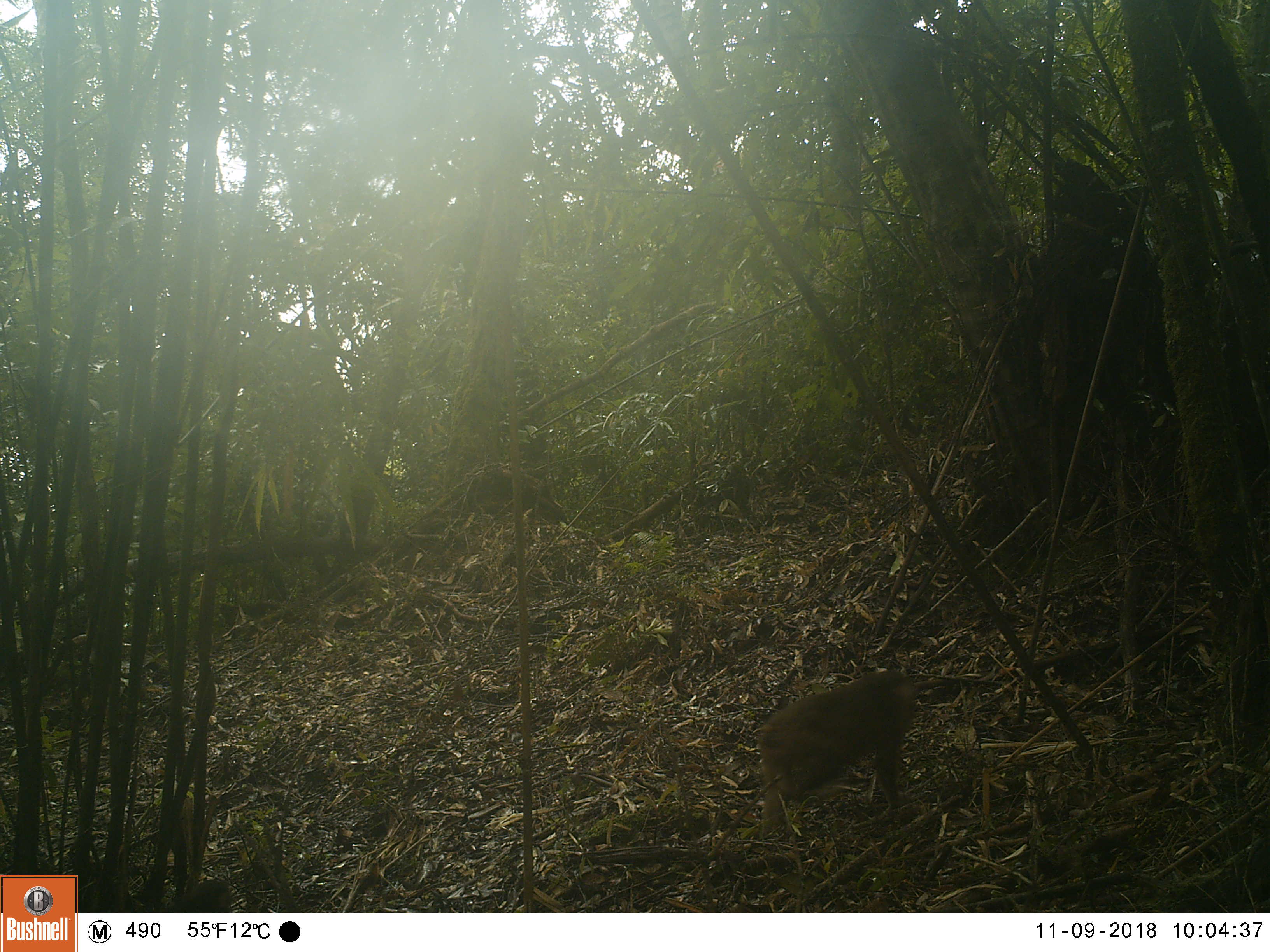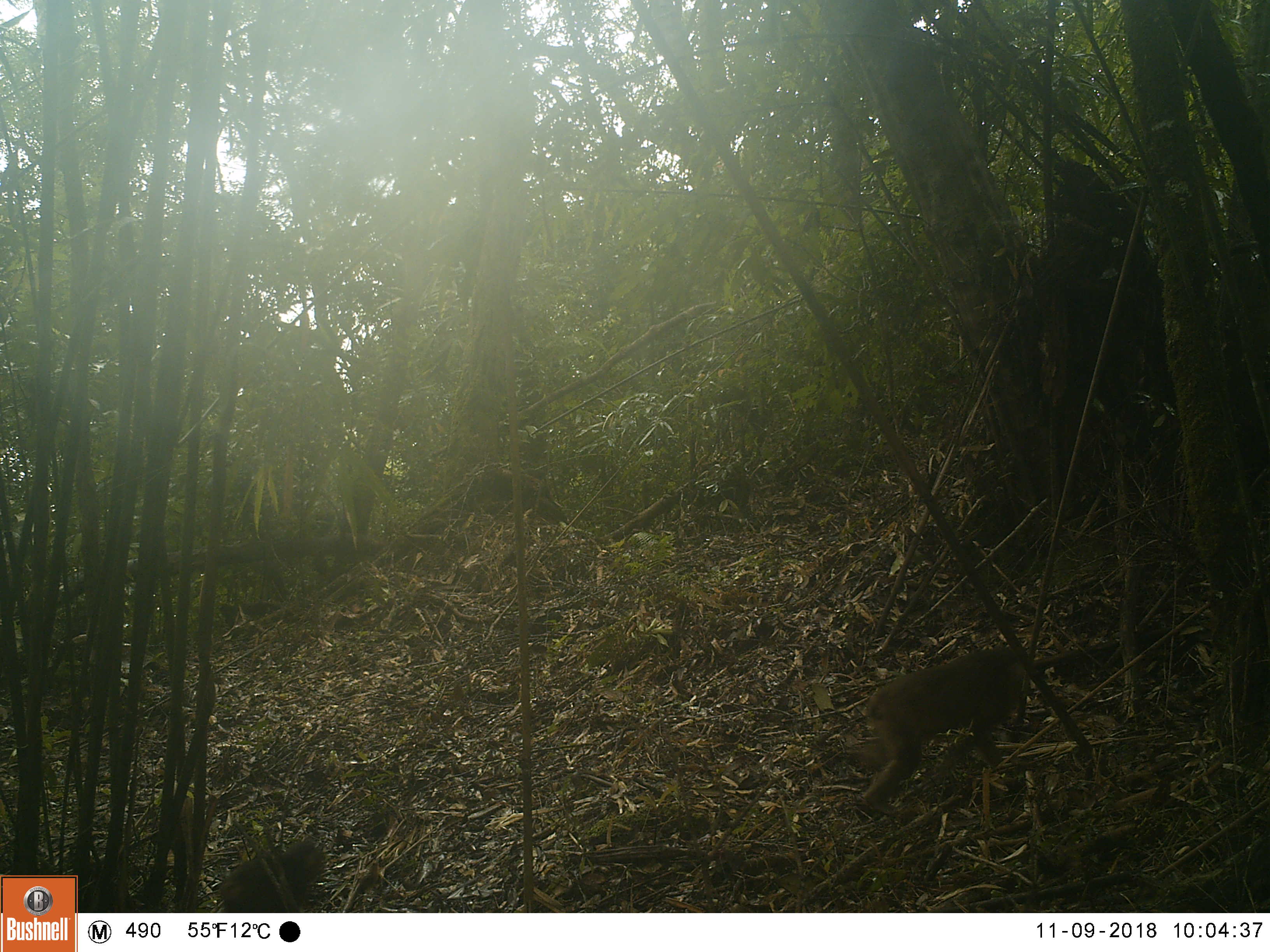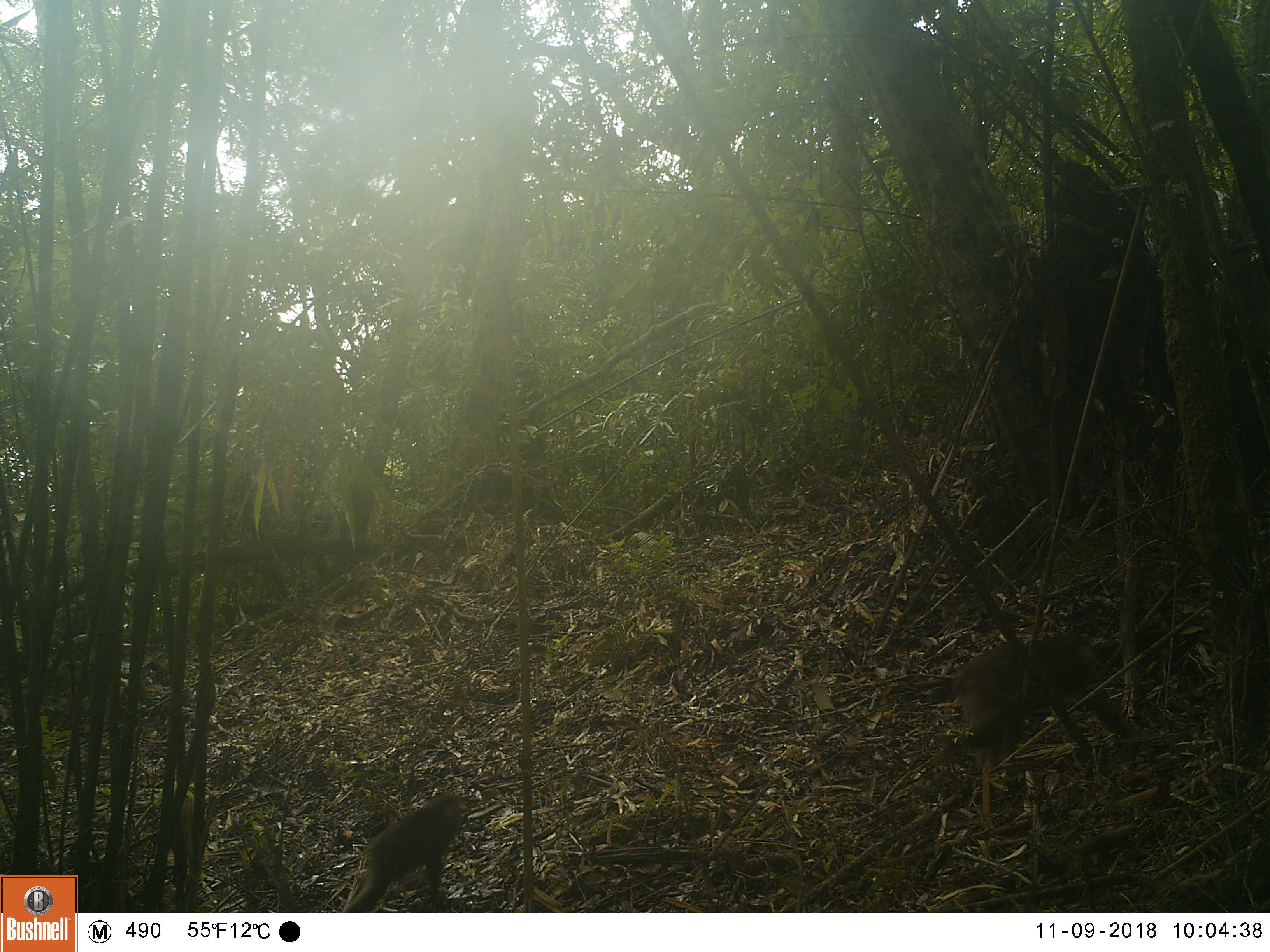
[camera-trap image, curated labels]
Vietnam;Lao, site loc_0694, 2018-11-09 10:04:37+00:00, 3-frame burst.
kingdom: Animalia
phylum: Chordata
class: Mammalia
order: Primates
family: Cercopithecidae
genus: Macaca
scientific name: Macaca arctoides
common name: stump-tailed macaque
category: stump tailed macaque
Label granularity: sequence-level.